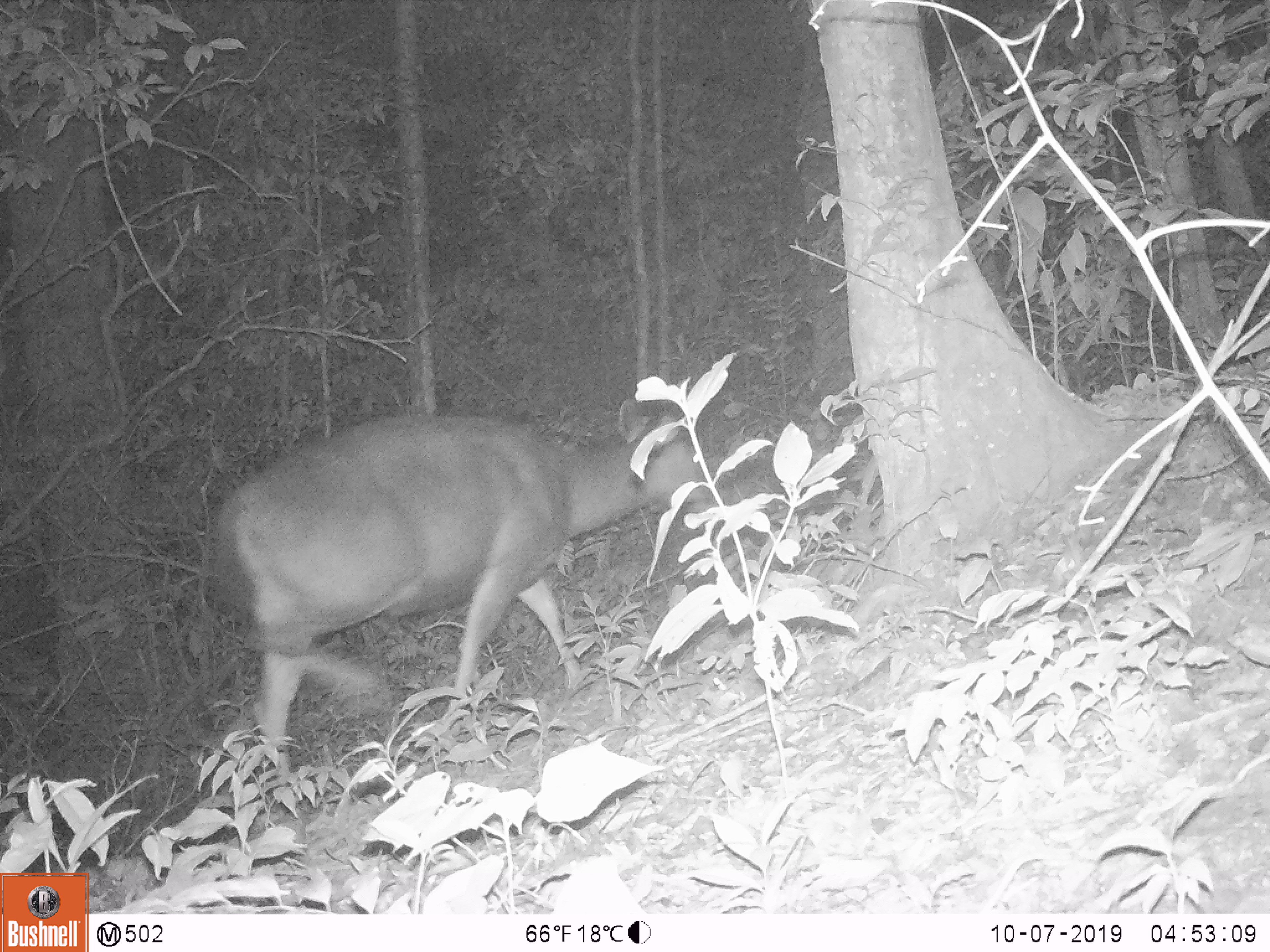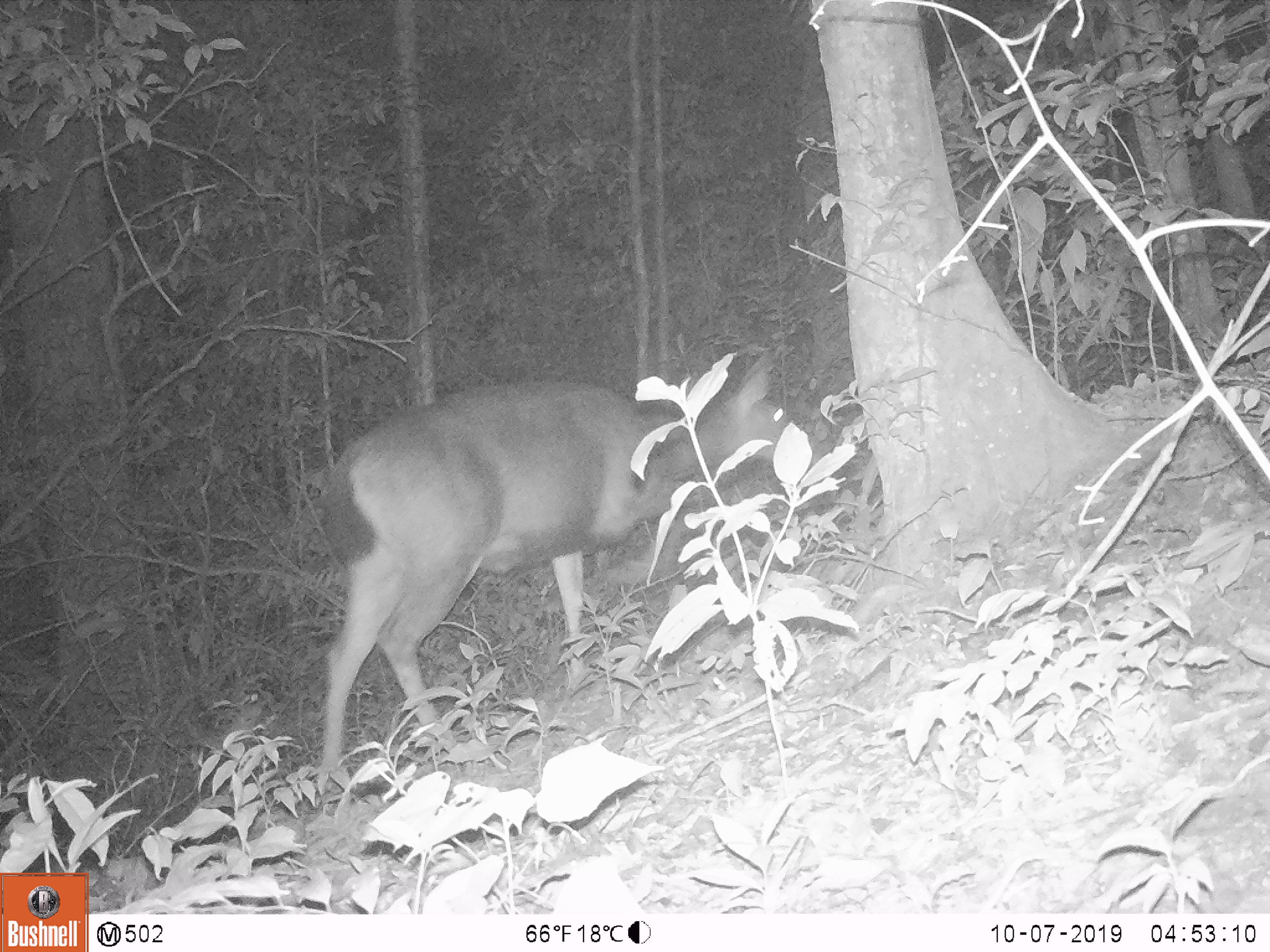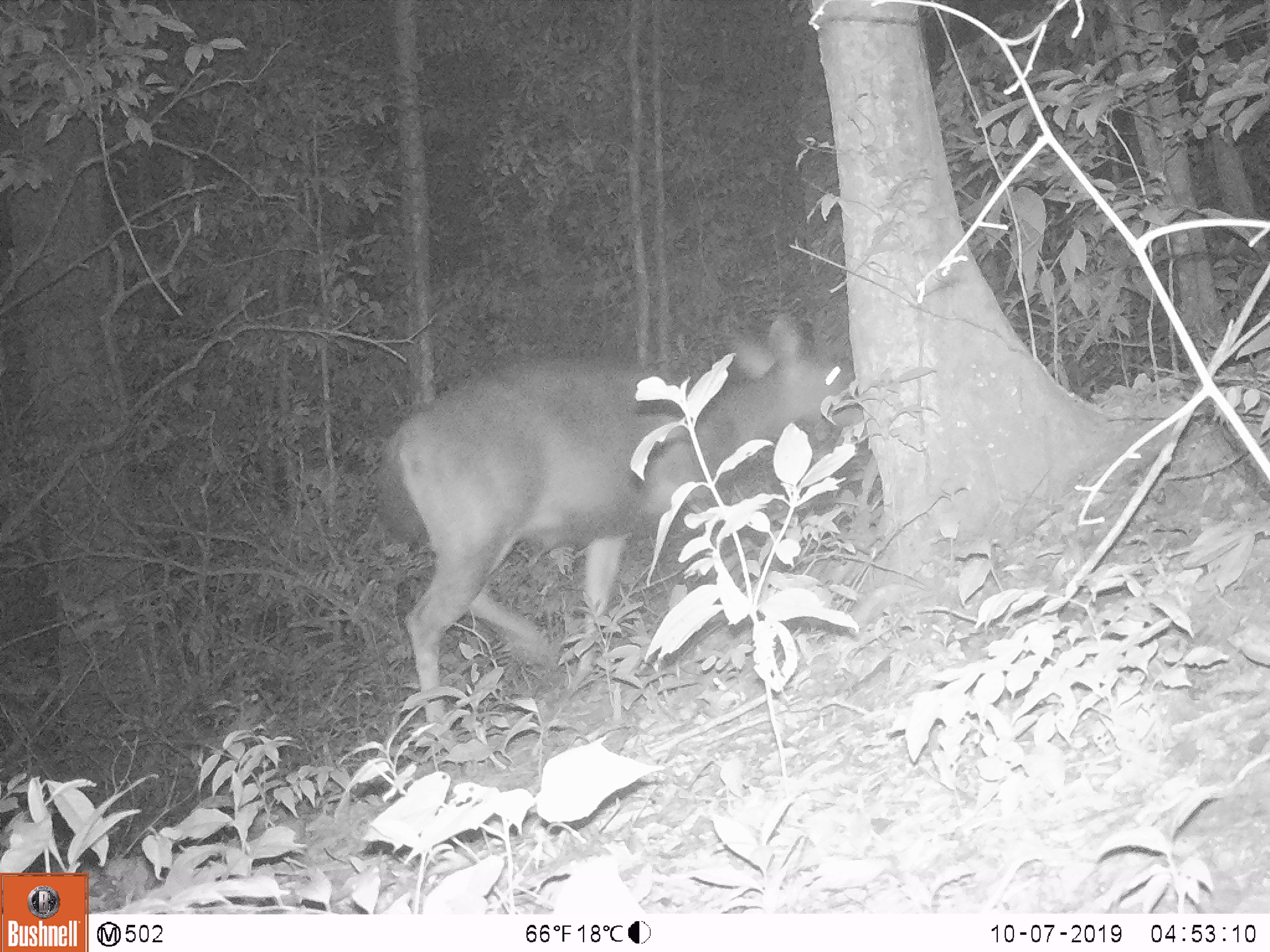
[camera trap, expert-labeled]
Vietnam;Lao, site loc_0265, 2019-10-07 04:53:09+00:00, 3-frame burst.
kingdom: Animalia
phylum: Chordata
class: Mammalia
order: Artiodactyla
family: Cervidae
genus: Rusa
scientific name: Rusa unicolor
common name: sambar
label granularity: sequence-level